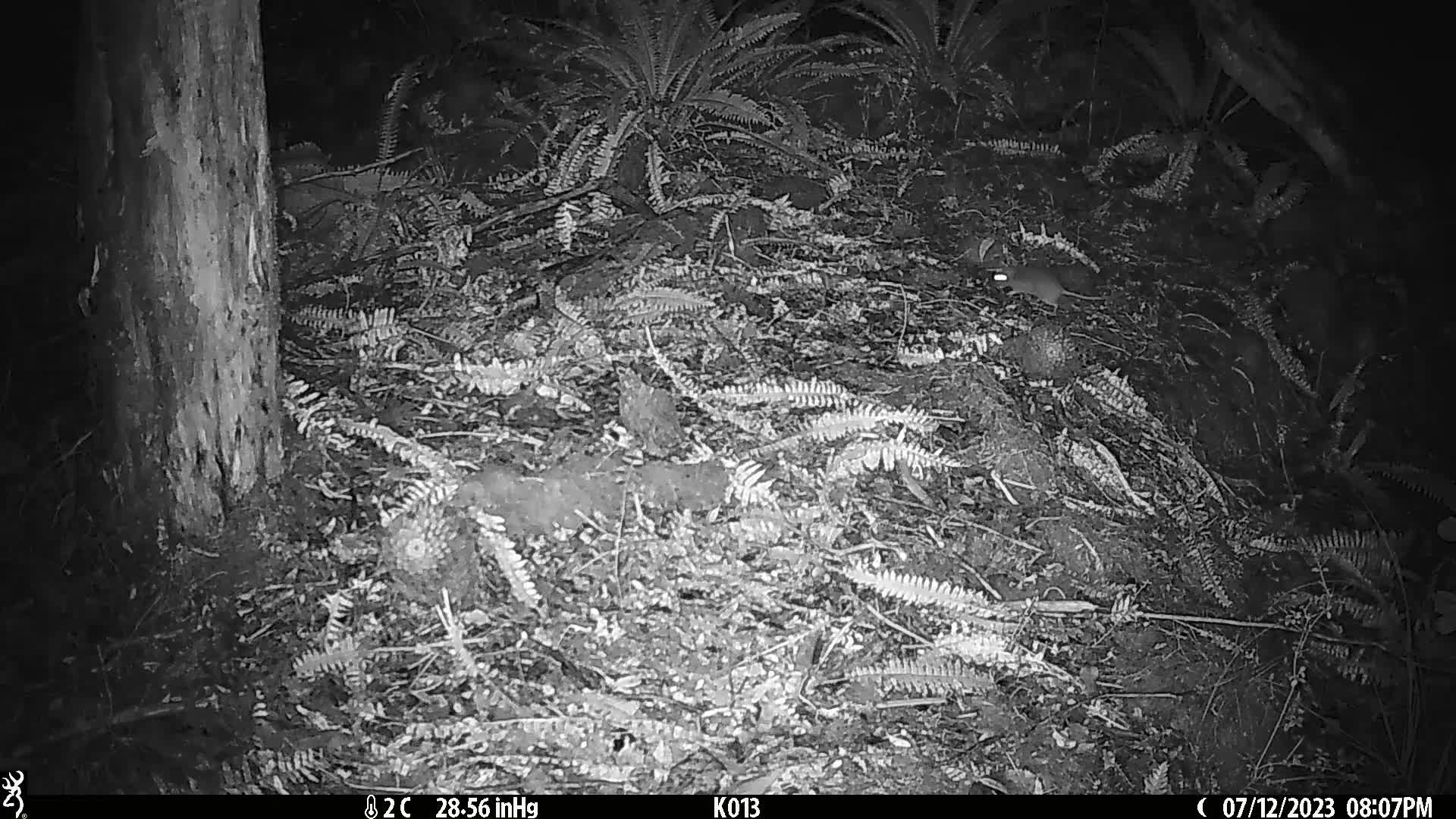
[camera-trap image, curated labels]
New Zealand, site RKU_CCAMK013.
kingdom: Animalia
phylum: Chordata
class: Mammalia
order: Rodentia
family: Muridae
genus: Rattus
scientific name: Rattus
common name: rat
Rat (Rattus).